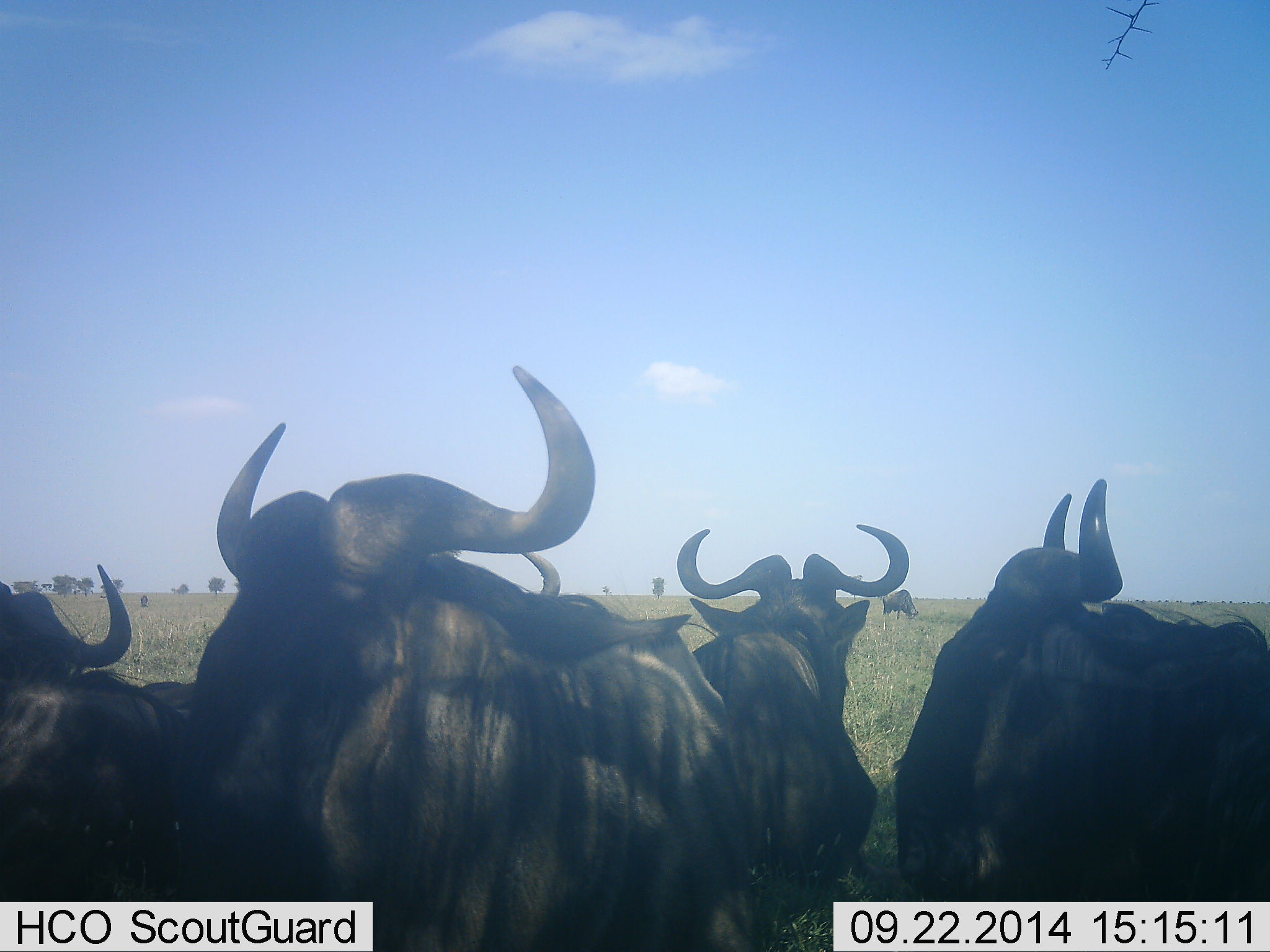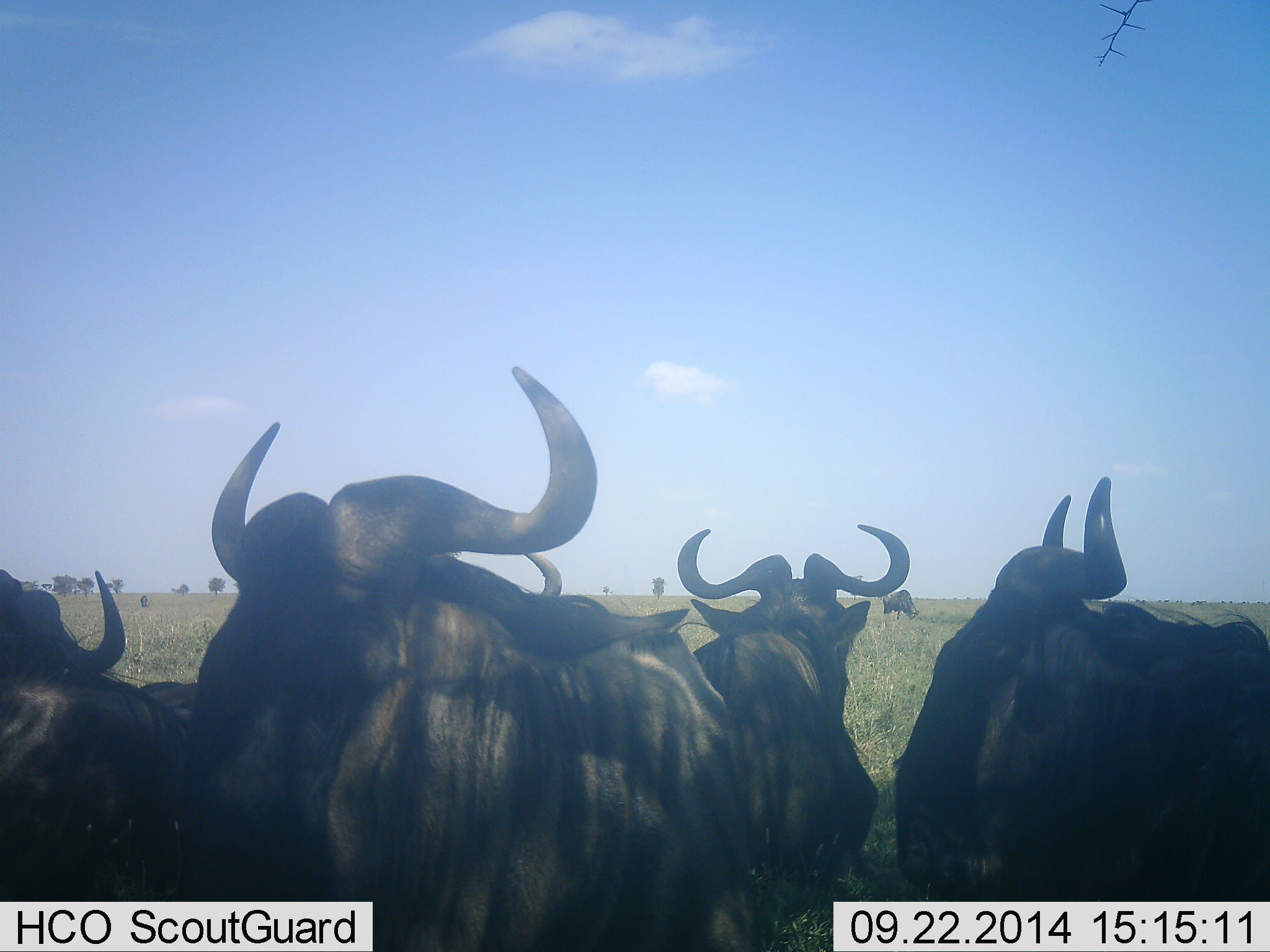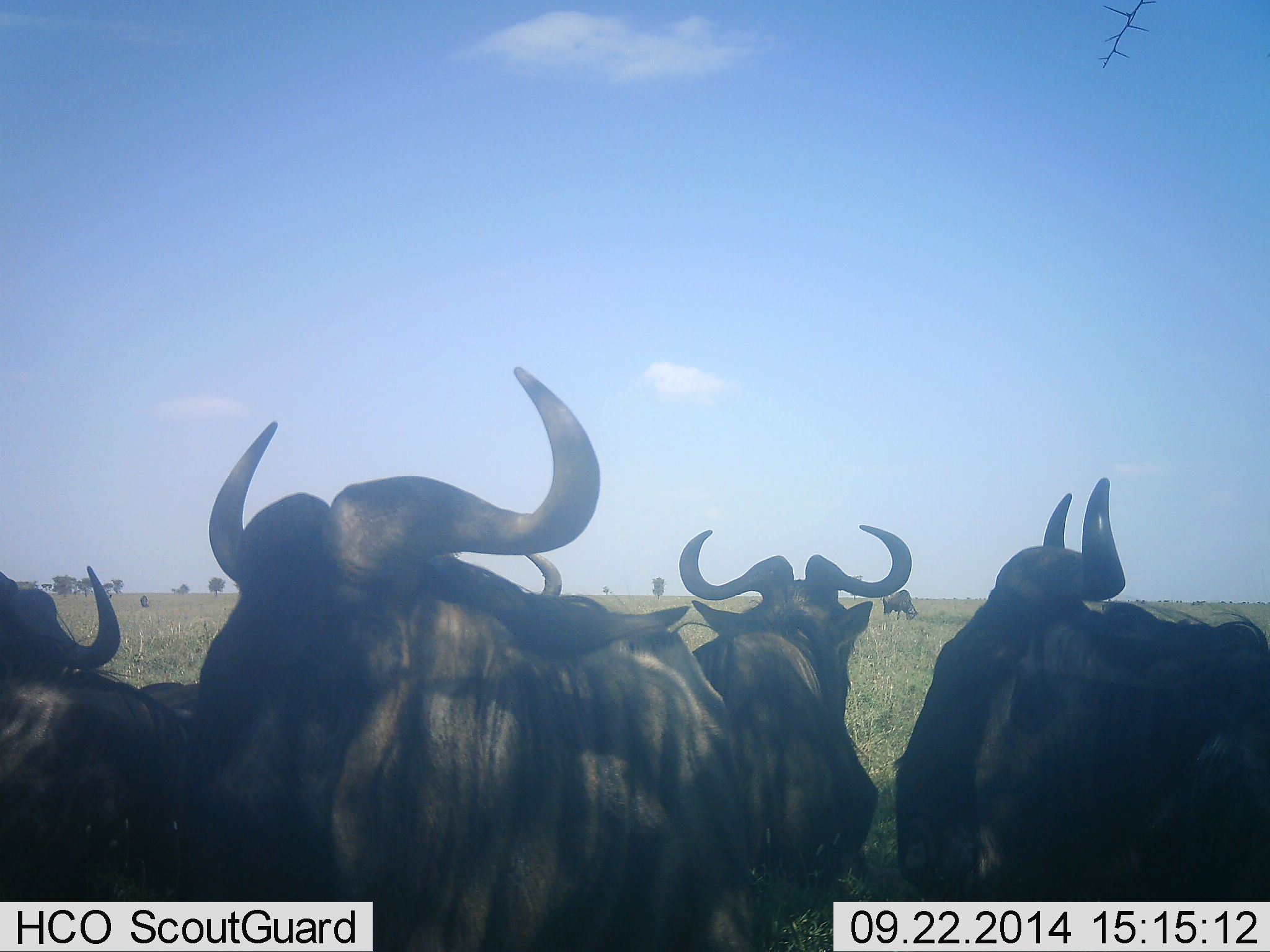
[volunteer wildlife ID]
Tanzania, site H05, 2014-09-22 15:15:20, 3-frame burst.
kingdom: Animalia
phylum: Chordata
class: Mammalia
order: Artiodactyla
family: Bovidae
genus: Connochaetes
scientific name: Connochaetes taurinus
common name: blue wildebeest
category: wildebeest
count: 6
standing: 80%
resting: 30%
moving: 20%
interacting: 0%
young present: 0%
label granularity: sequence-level